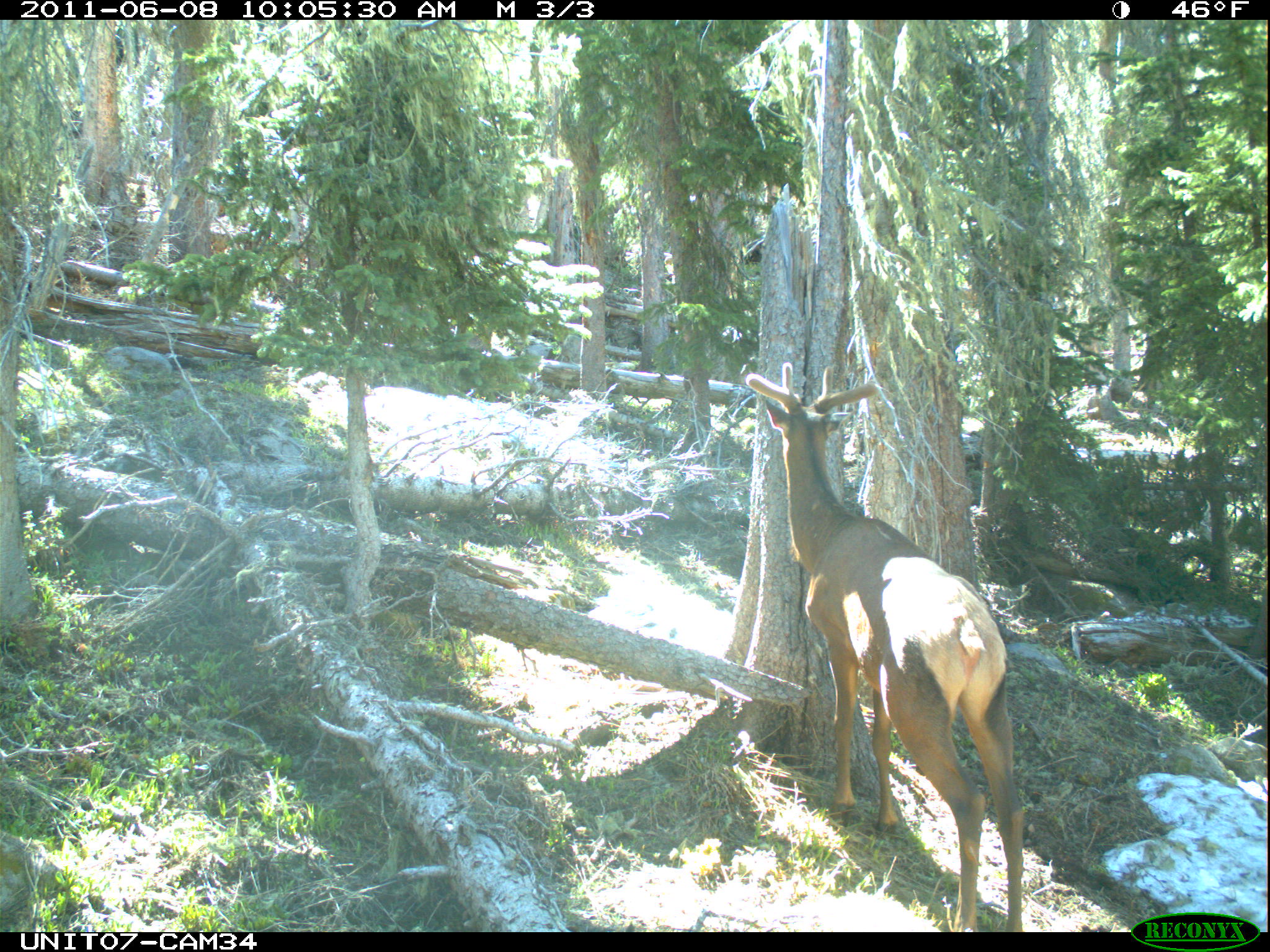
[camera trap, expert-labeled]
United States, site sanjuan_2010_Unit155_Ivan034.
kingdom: Animalia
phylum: Chordata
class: Mammalia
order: Artiodactyla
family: Cervidae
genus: Cervus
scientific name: Cervus elaphus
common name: red deer